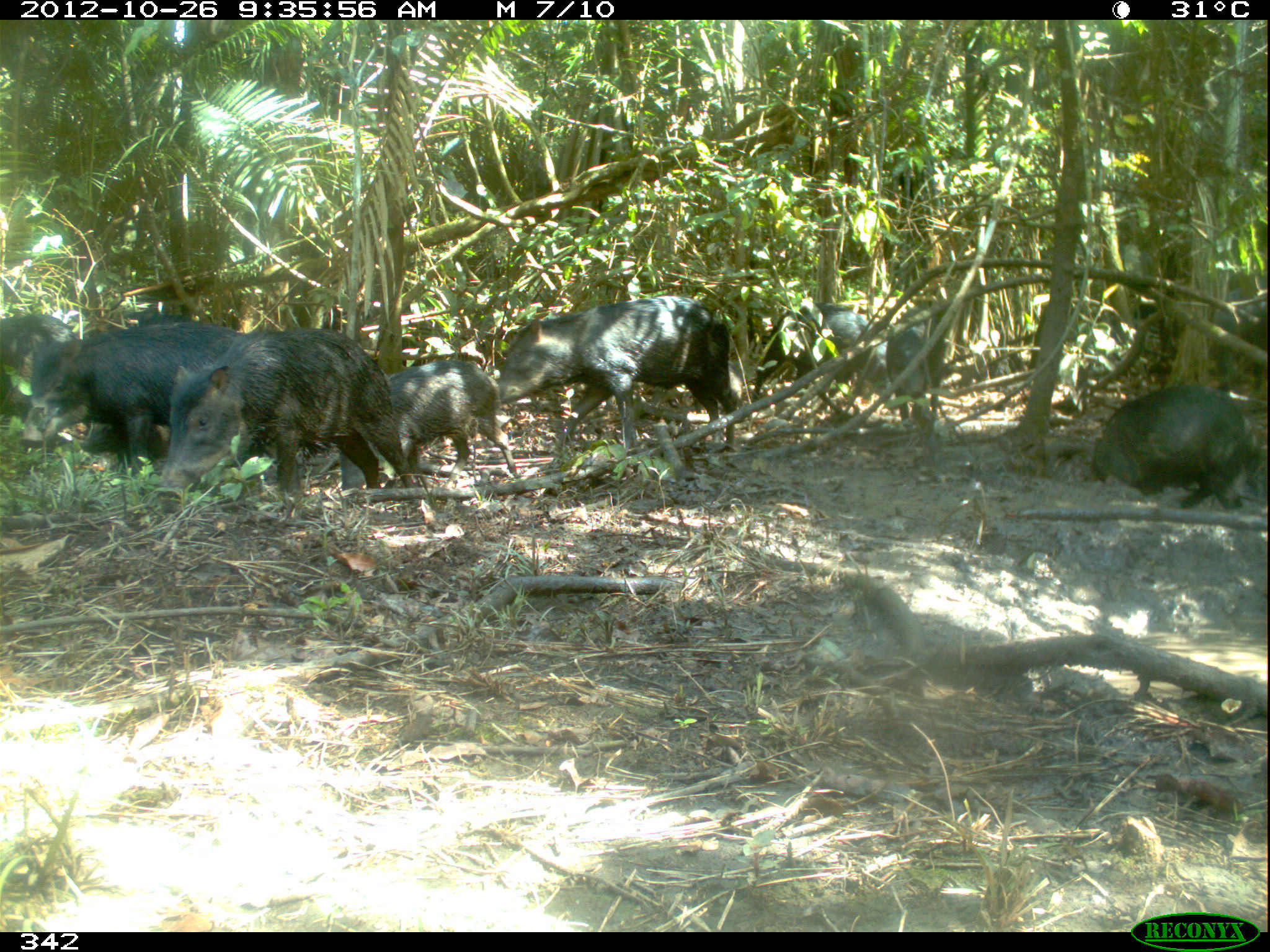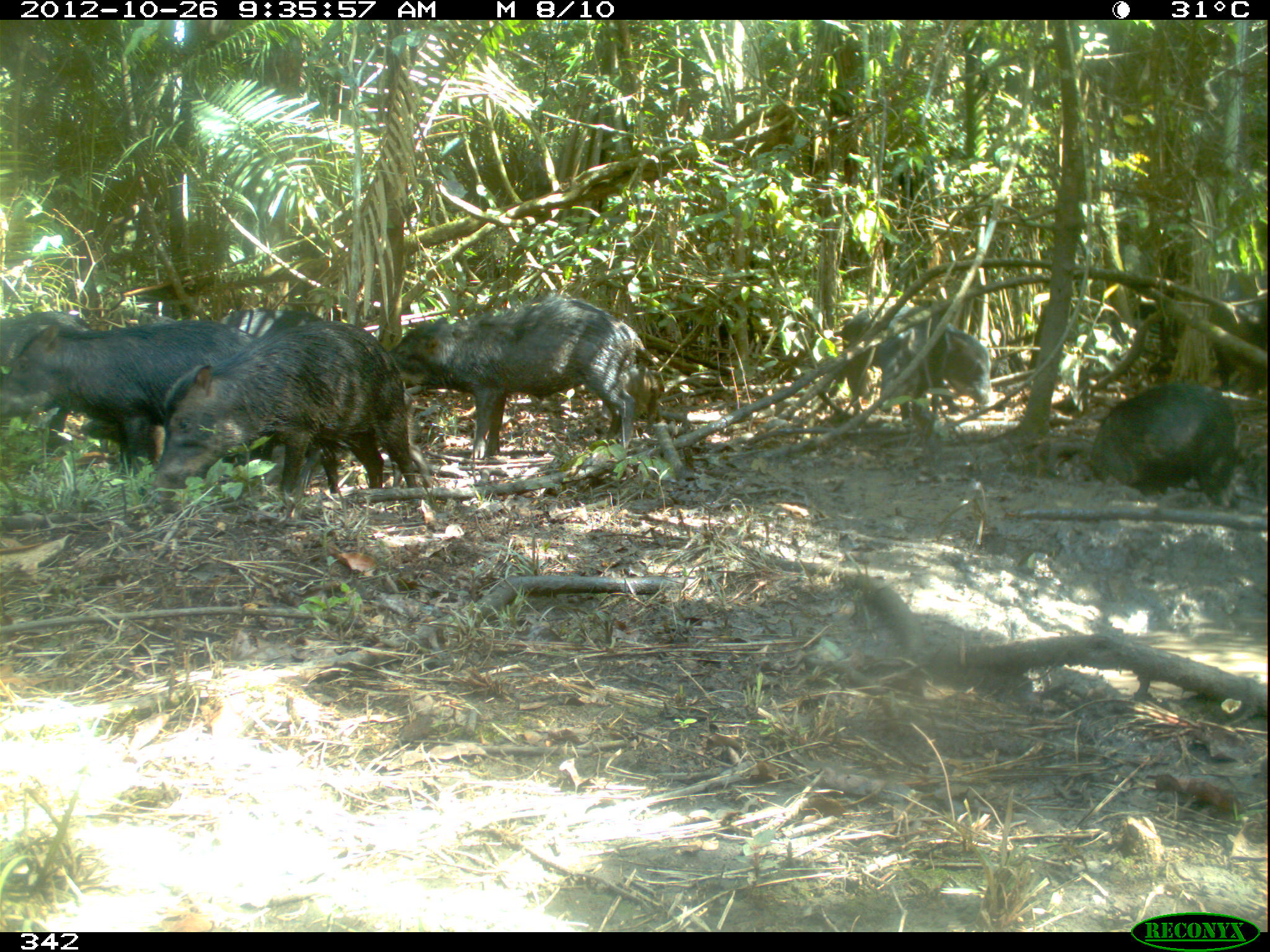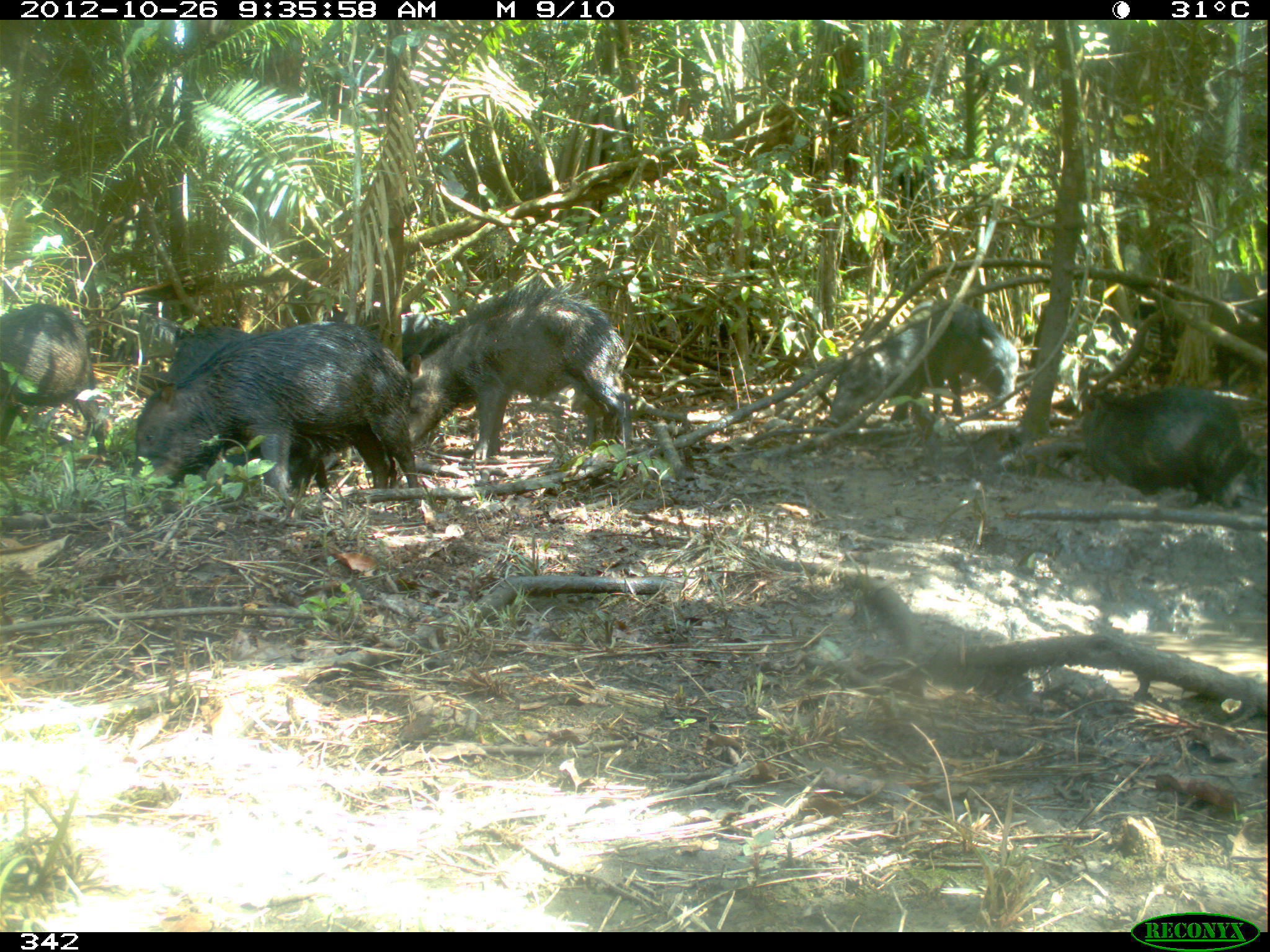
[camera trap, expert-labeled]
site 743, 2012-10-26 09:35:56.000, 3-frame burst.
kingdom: Animalia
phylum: Chordata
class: Mammalia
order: Artiodactyla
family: Tayassuidae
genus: Tayassu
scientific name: Tayassu pecari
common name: white-lipped peccary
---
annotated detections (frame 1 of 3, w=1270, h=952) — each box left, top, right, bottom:
tayassu pecari: 155, 326, 421, 510; 494, 293, 738, 453; 22, 320, 250, 478; 1050, 383, 1250, 513; 337, 359, 524, 488; 79, 307, 189, 466; 750, 302, 879, 410; 1, 309, 77, 417; 883, 315, 945, 427